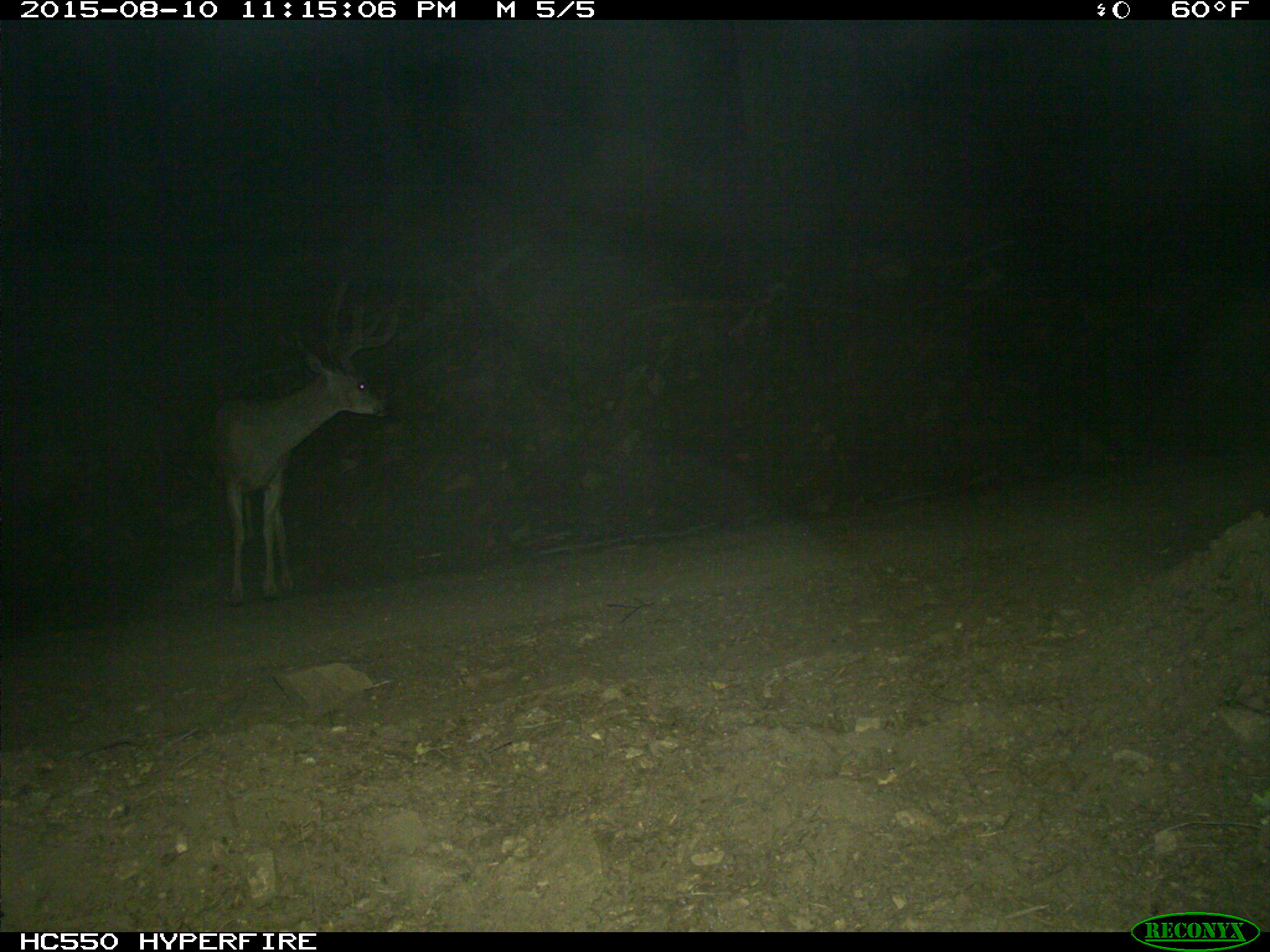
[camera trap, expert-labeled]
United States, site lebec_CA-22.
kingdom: Animalia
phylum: Chordata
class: Mammalia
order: Artiodactyla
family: Cervidae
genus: Odocoileus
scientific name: Odocoileus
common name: deer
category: unidentified deer